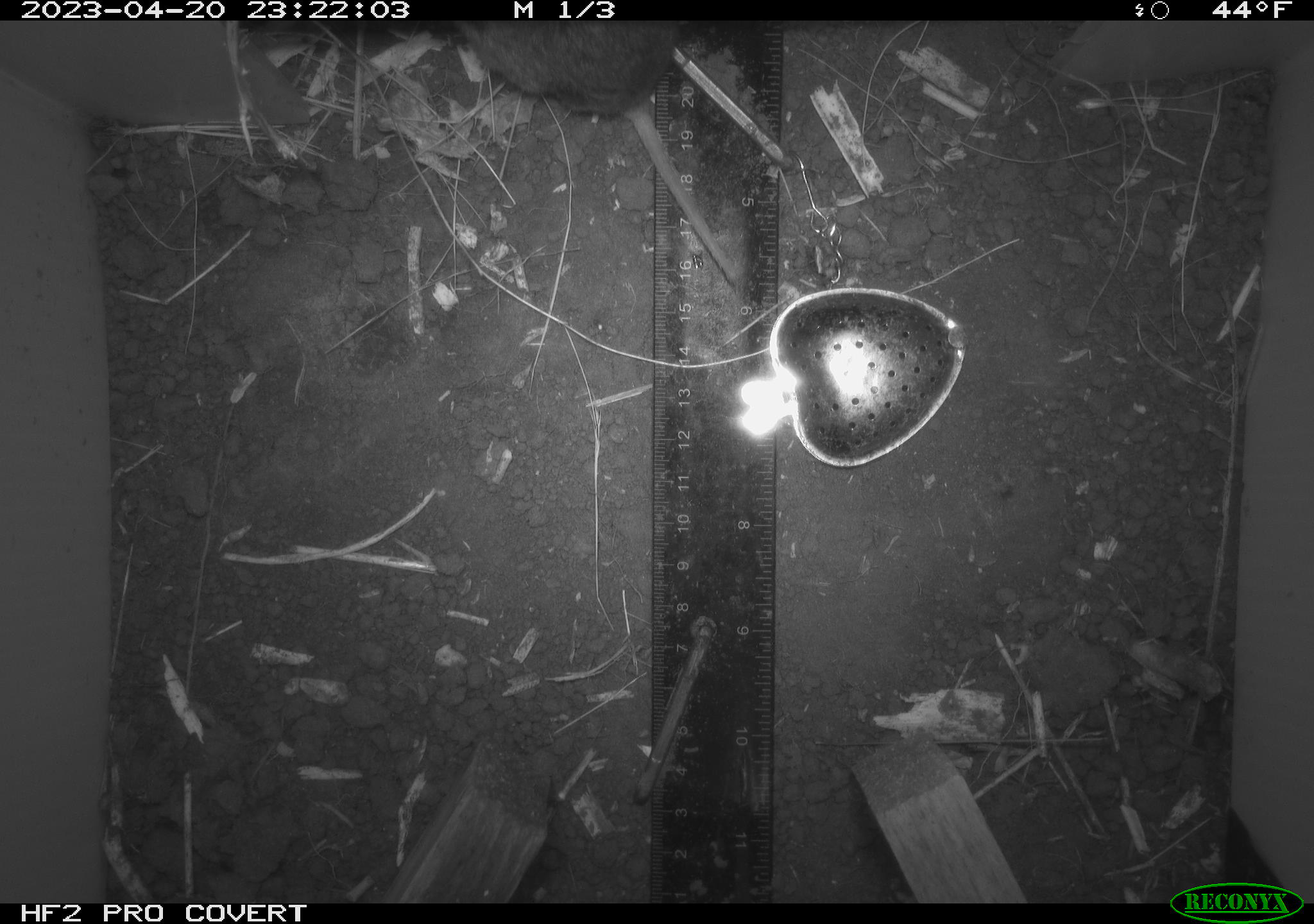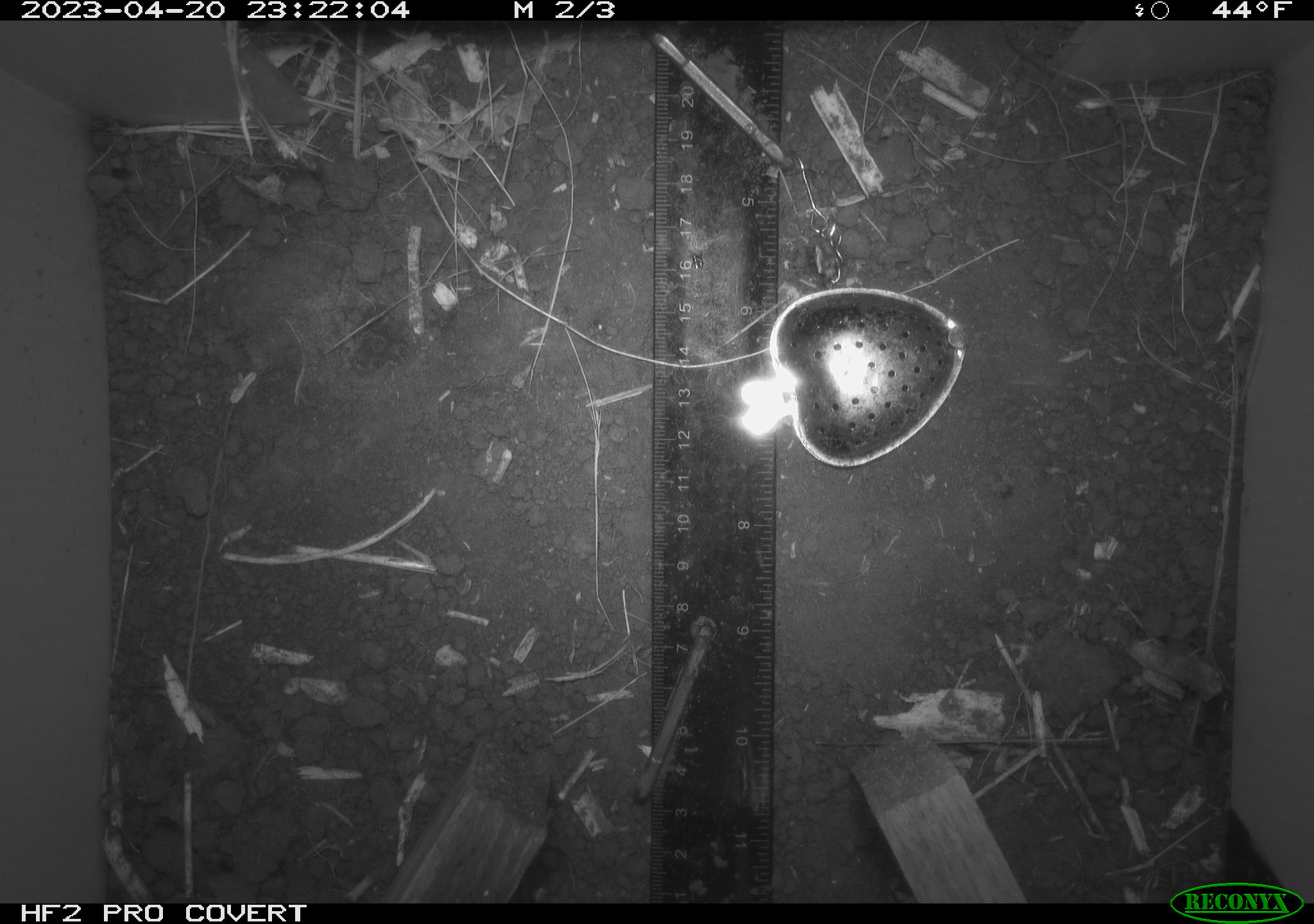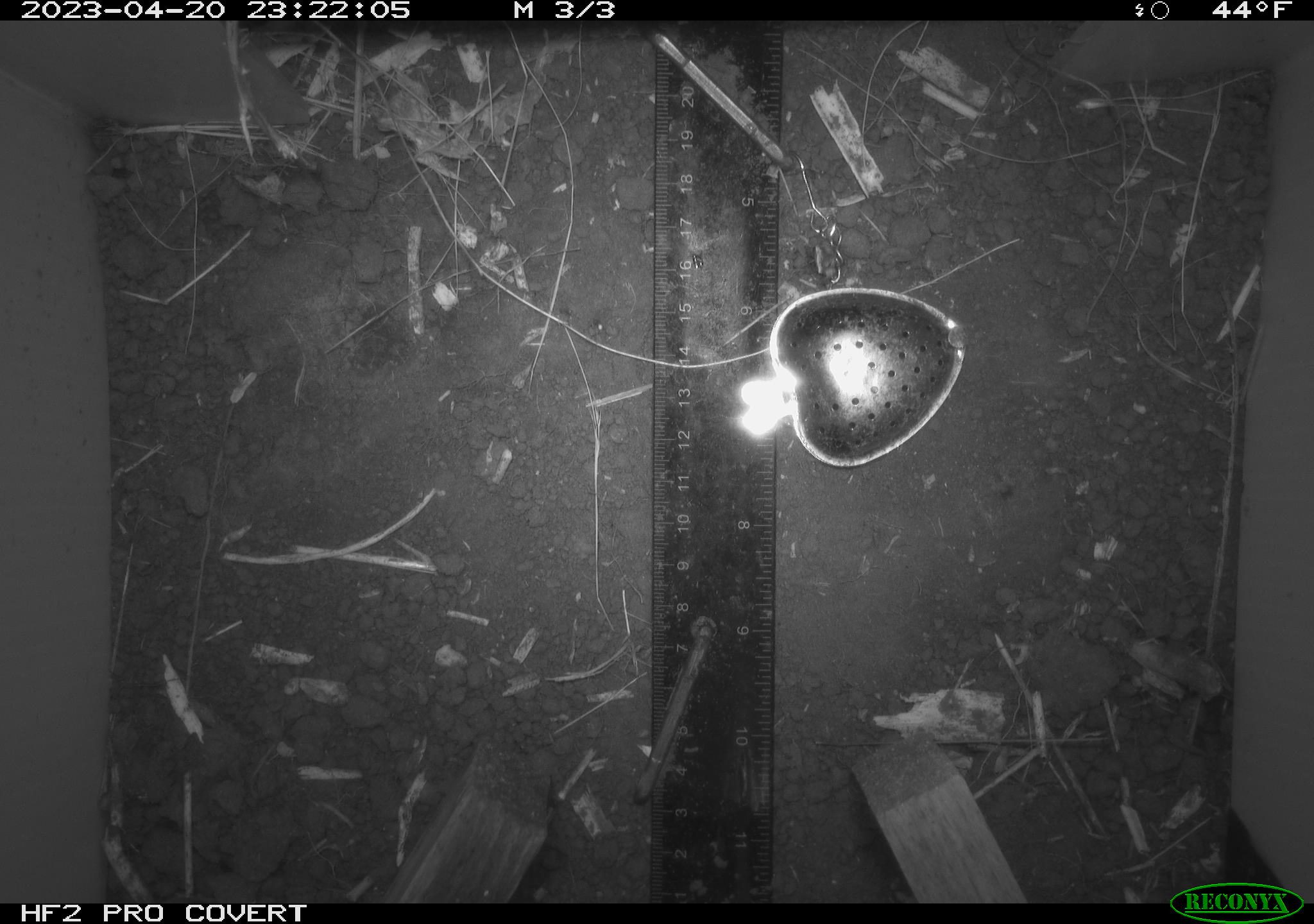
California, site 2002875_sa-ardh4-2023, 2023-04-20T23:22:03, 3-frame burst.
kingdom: Animalia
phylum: Chordata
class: Mammalia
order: Rodentia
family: Cricetidae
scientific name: Arvicolinae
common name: voles, lemmings, and muskrats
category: arvicolinae subfamily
Arvicolinae subfamily (voles, lemmings, and muskrats) (Arvicolinae).